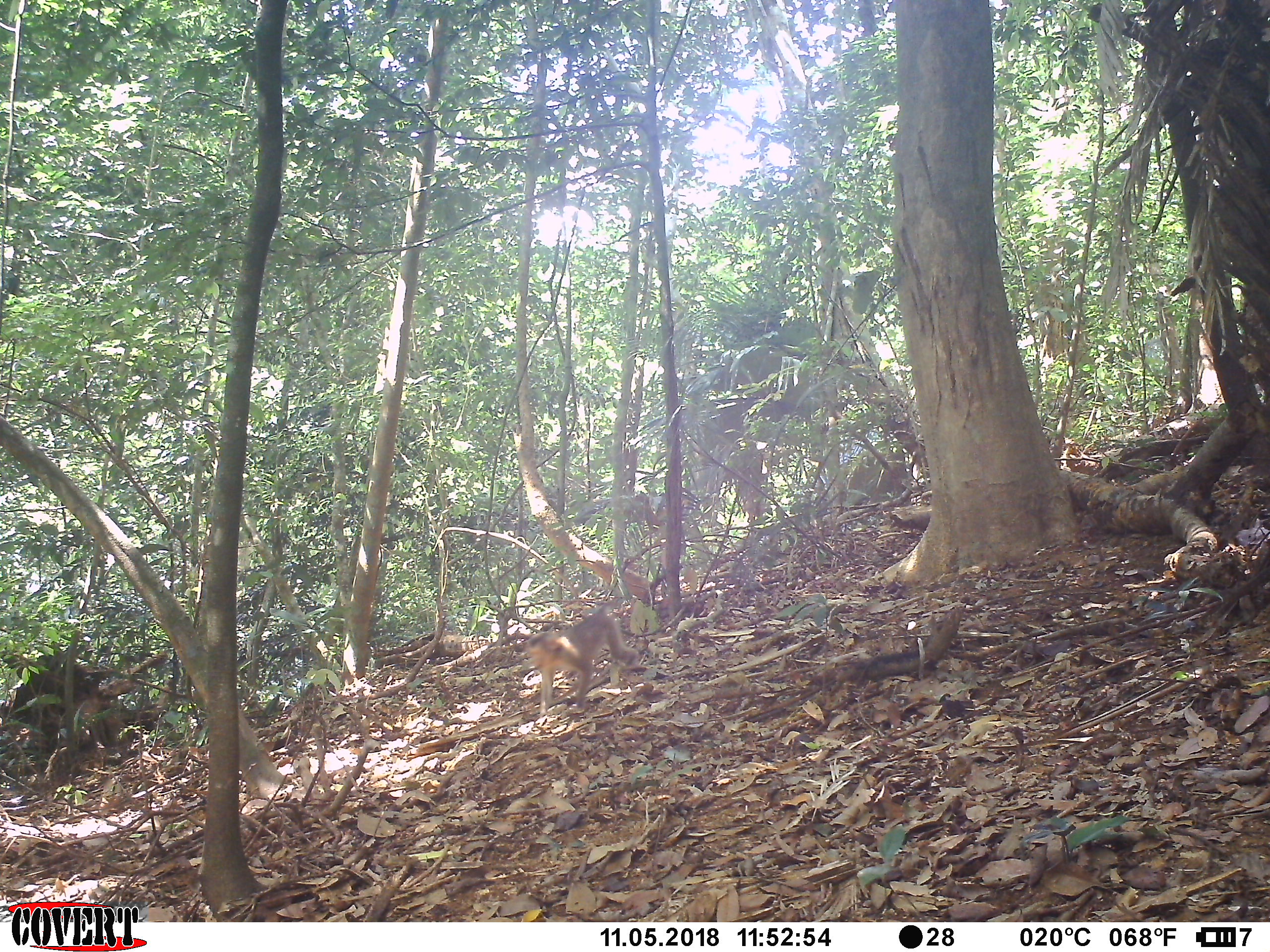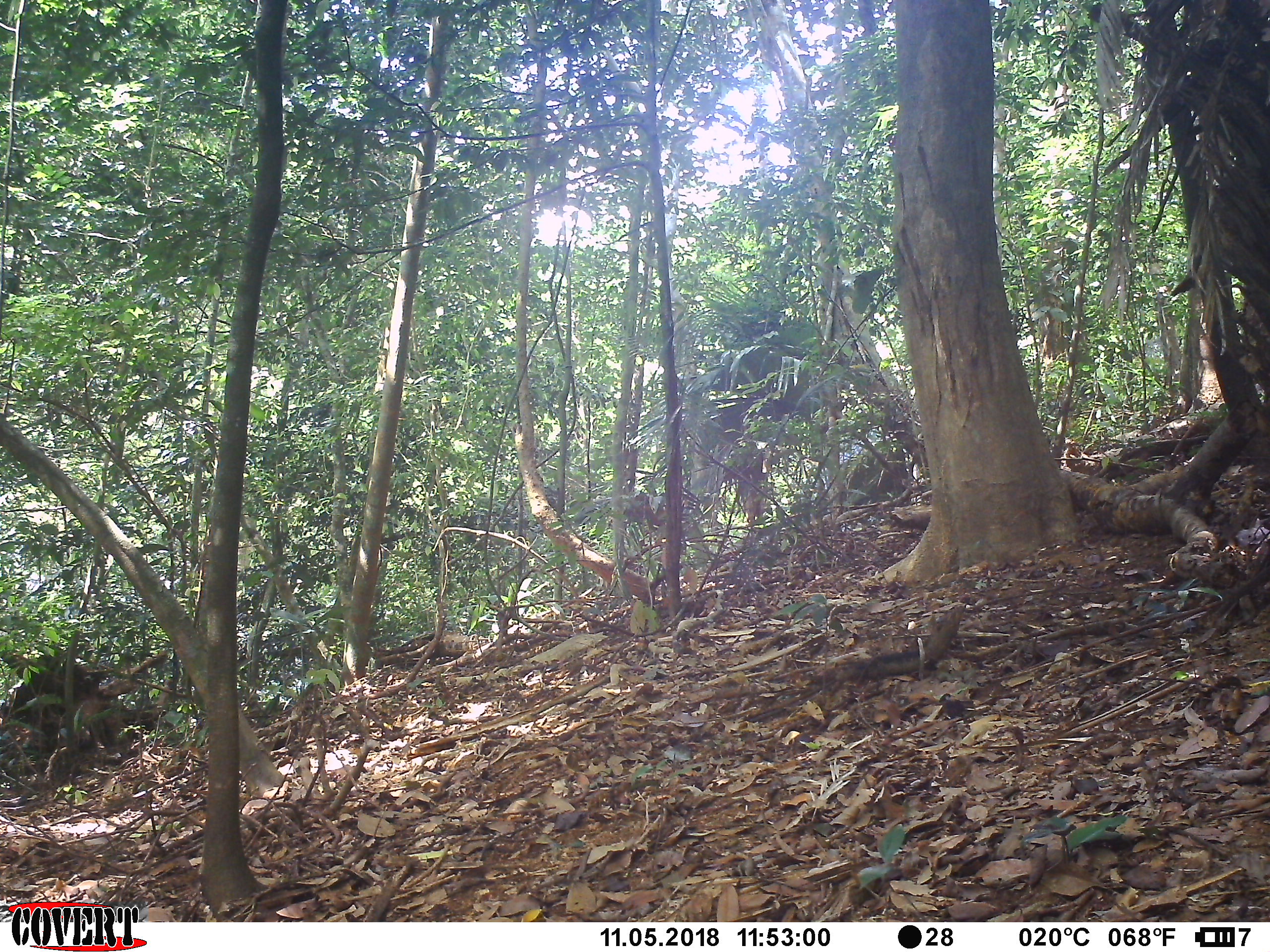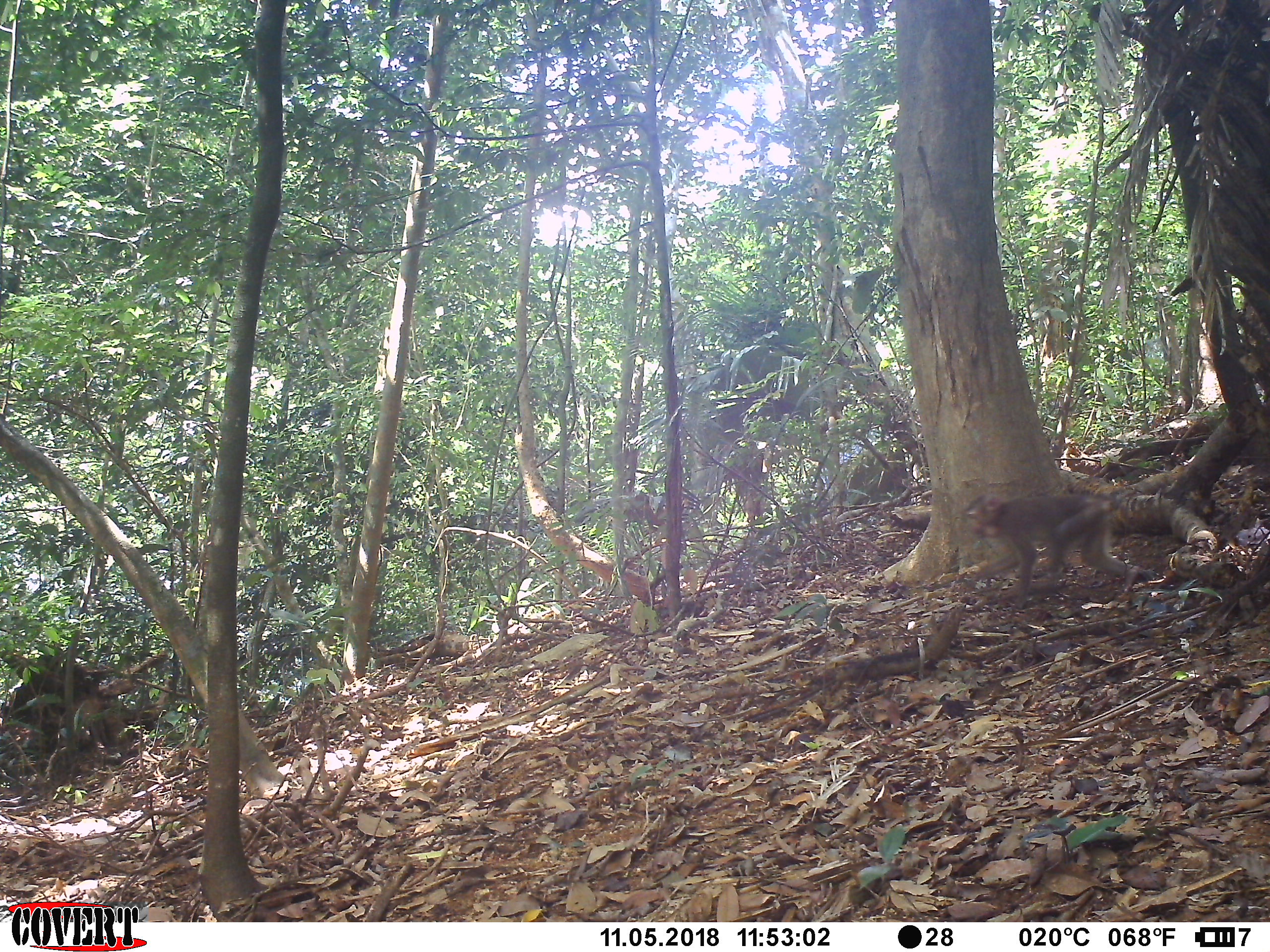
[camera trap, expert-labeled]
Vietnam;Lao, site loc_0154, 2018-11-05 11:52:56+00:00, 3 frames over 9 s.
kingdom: Animalia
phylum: Chordata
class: Mammalia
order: Primates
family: Cercopithecidae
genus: Macaca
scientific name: Macaca nemestrina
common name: pig-tailed macaque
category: pig tailed macaque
Pig tailed macaque (pig-tailed macaque) (Macaca nemestrina). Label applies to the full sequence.